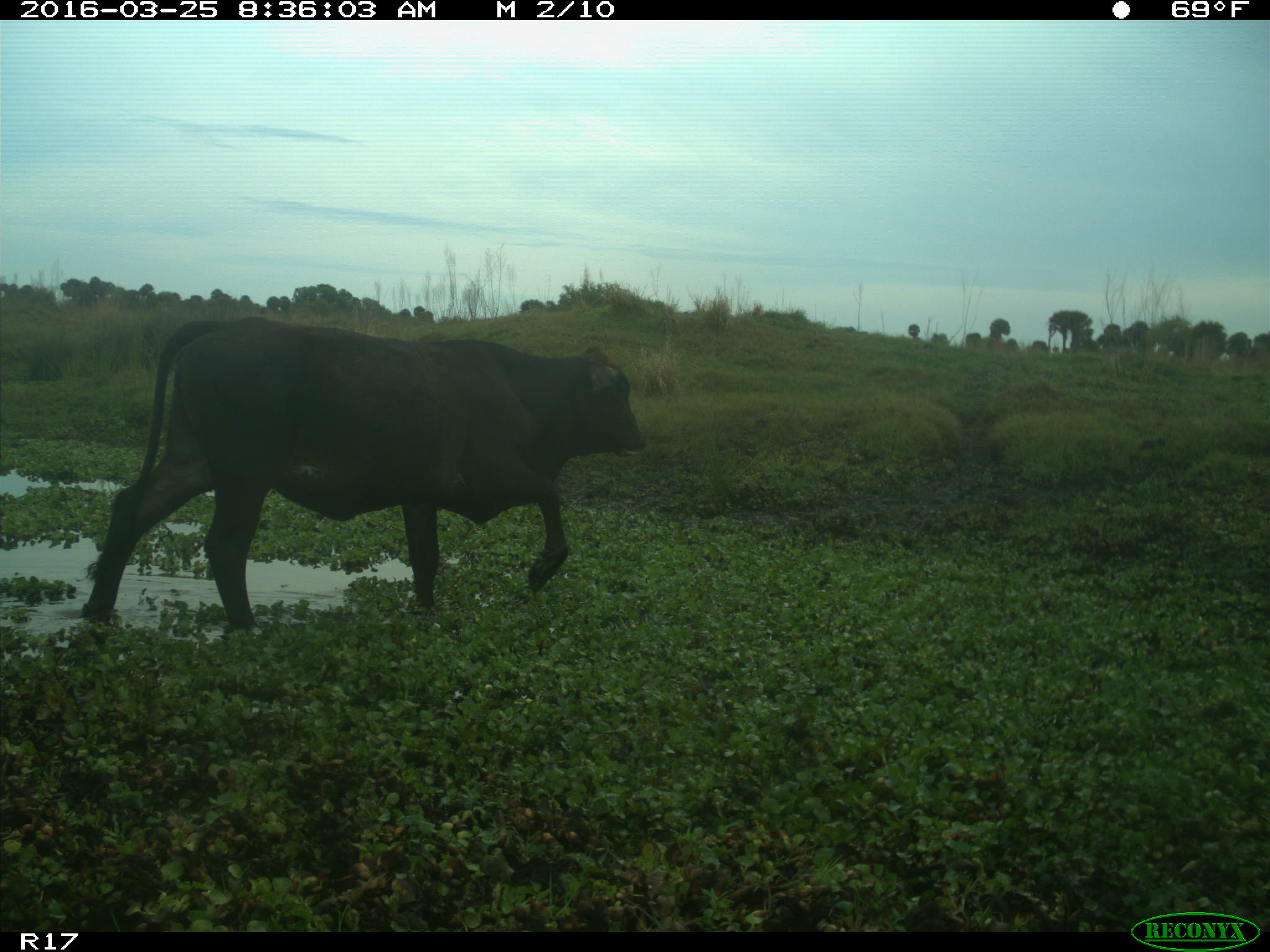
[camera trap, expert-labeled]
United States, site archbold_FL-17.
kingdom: Animalia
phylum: Chordata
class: Mammalia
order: Artiodactyla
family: Bovidae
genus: Bos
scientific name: Bos taurus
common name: domestic cow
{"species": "Bos taurus (domestic cow)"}